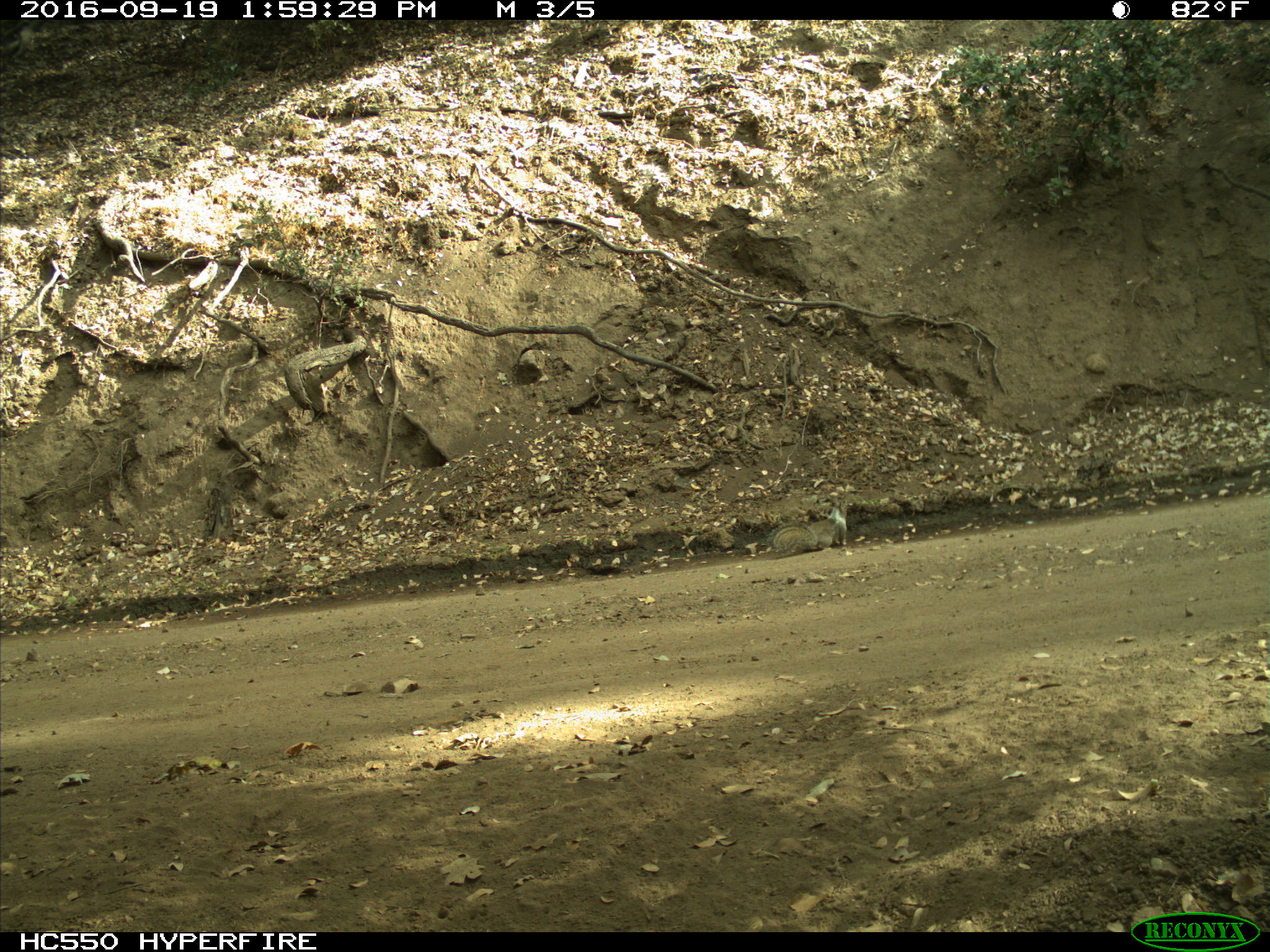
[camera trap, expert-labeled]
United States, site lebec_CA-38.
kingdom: Animalia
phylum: Chordata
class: Mammalia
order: Rodentia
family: Sciuridae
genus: Otospermophilus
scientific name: Otospermophilus beecheyi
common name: california ground squirrel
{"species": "Otospermophilus beecheyi (california ground squirrel)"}